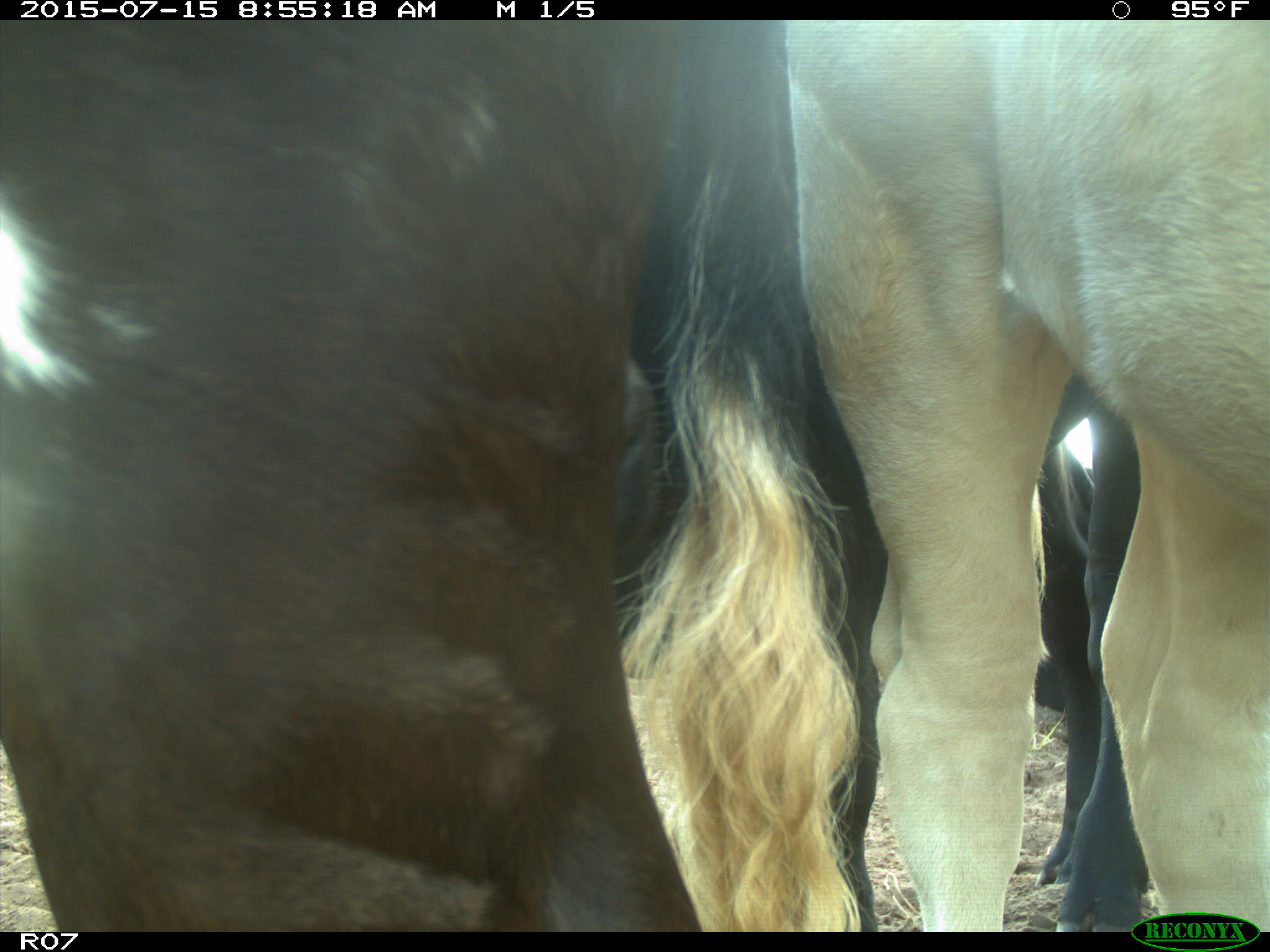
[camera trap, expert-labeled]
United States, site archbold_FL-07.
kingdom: Animalia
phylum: Chordata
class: Mammalia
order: Artiodactyla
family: Bovidae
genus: Bos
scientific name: Bos taurus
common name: domestic cow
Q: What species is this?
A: Bos taurus (domestic cow).